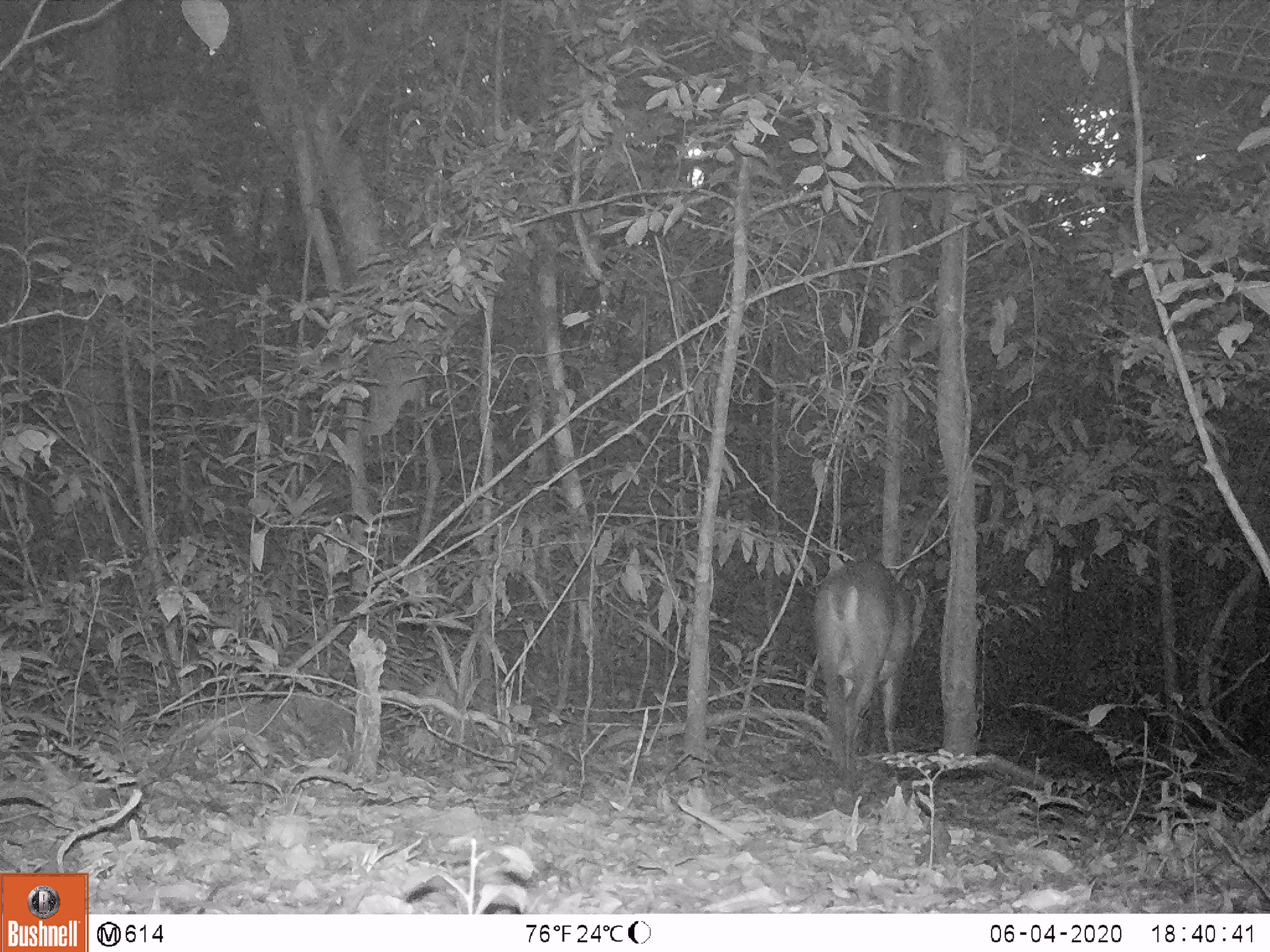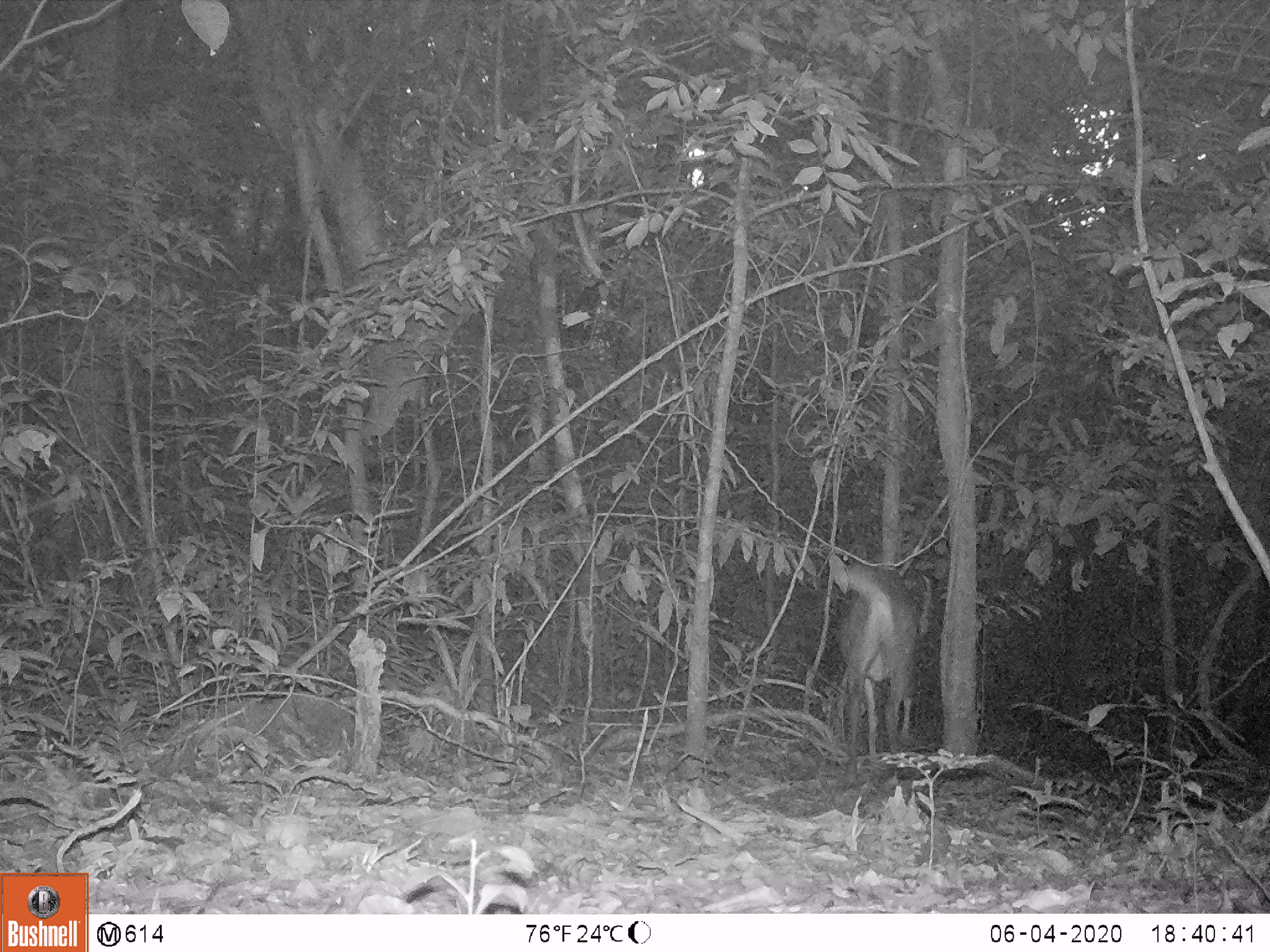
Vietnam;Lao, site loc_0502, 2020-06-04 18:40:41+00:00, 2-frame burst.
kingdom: Animalia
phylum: Chordata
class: Mammalia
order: Artiodactyla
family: Cervidae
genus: Muntiacus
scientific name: Muntiacus vuquangensis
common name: large-antlered muntjac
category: large antlered muntjac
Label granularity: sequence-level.